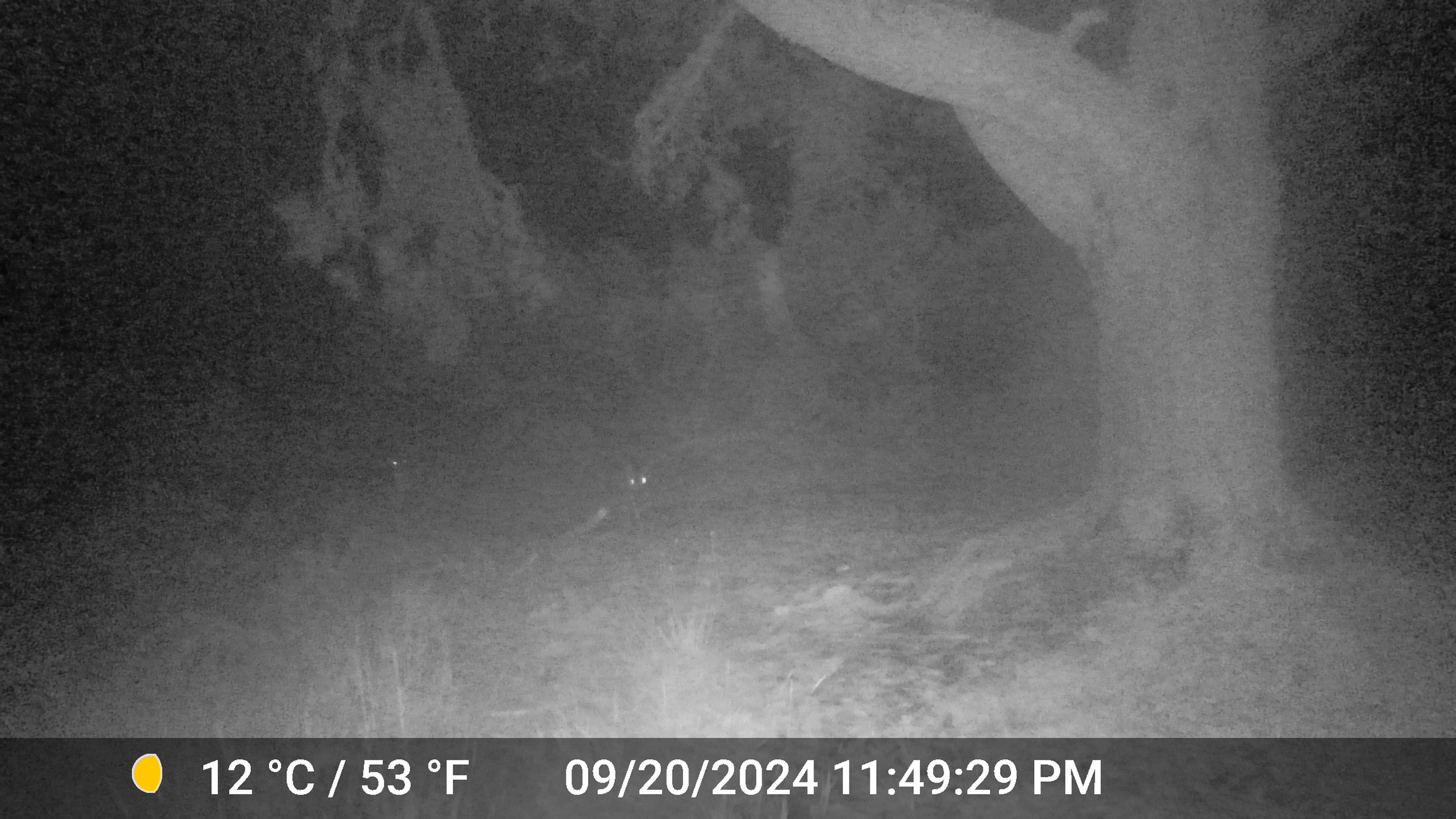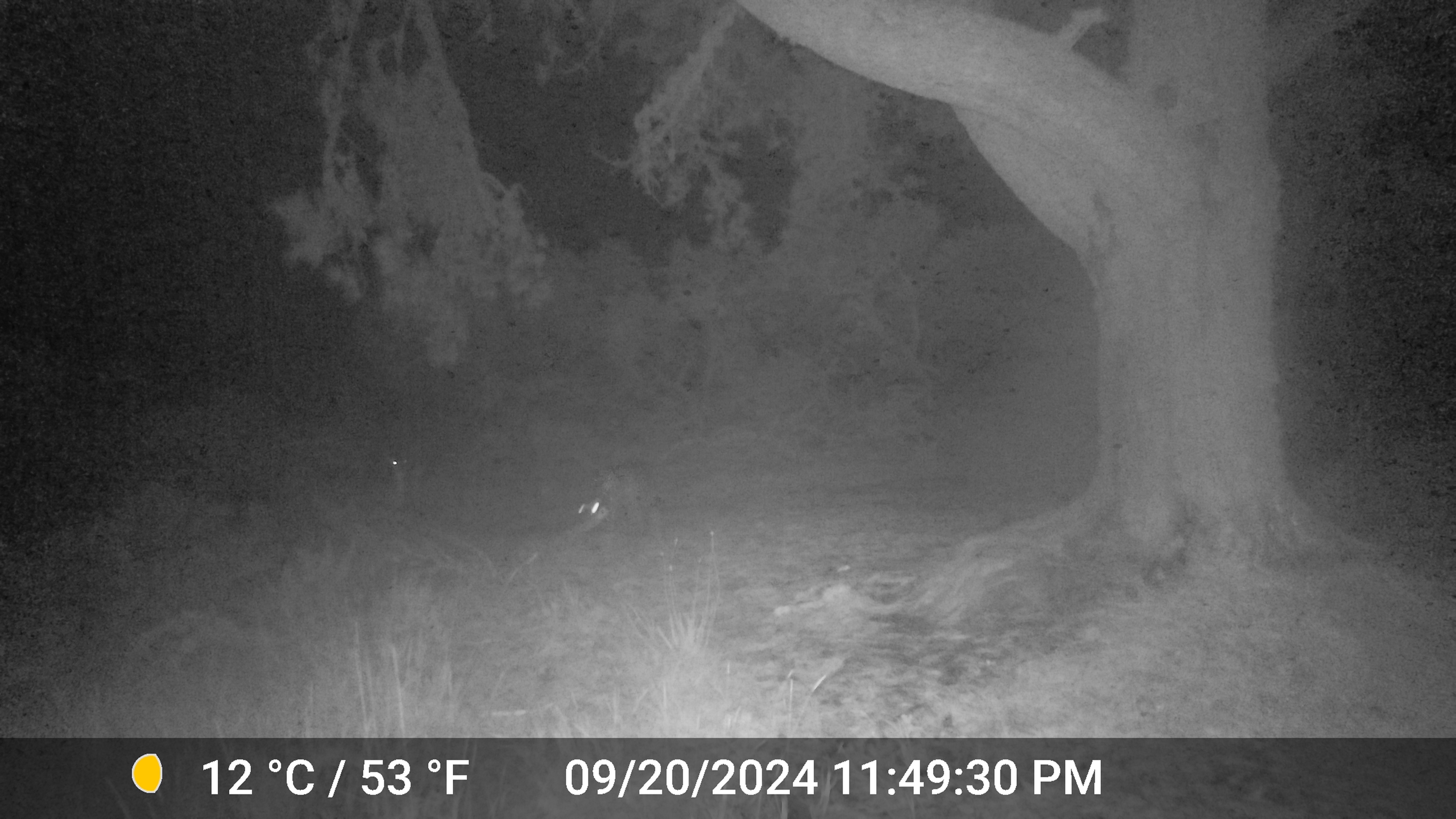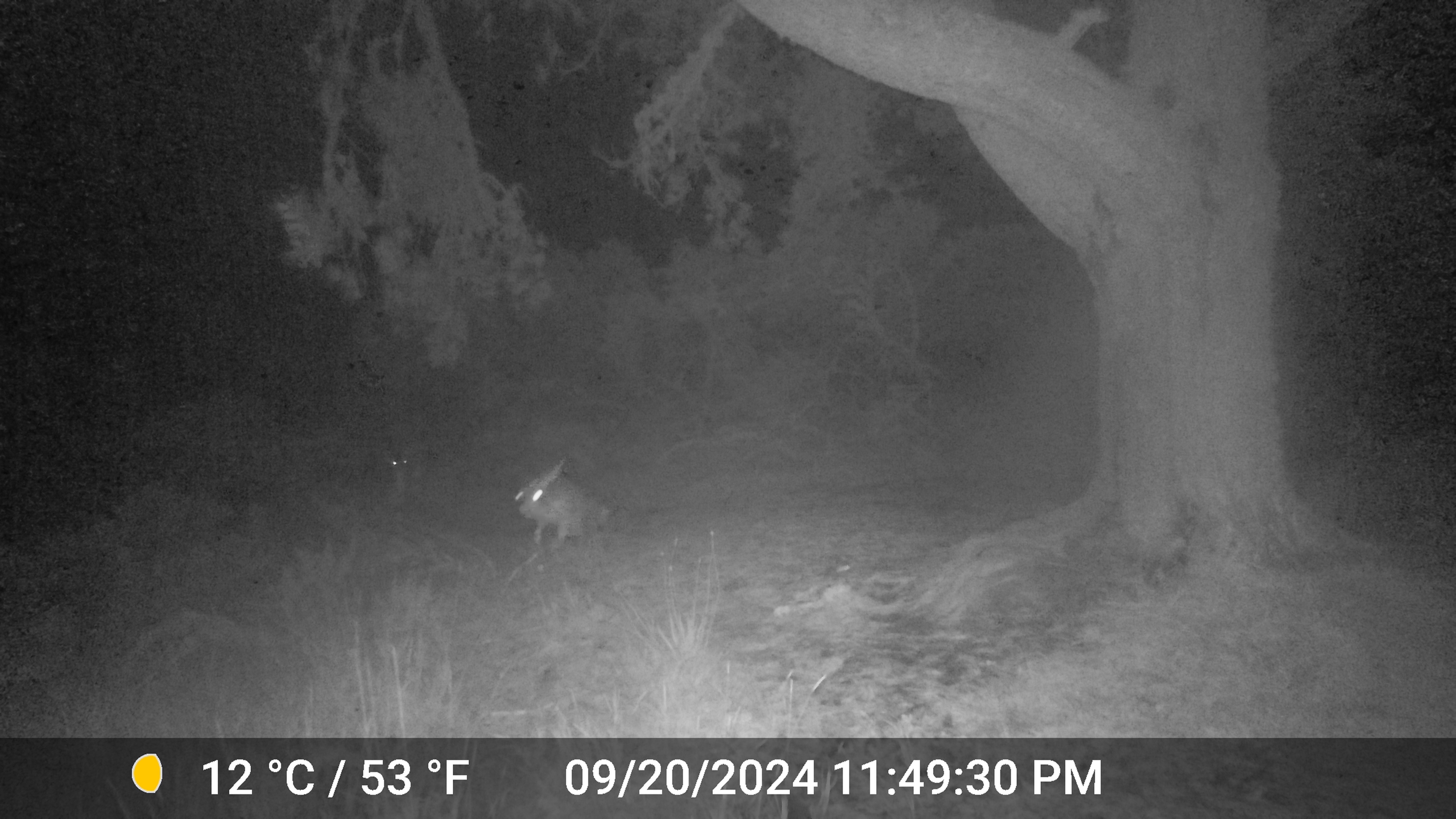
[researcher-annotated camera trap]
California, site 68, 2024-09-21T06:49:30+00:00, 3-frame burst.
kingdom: Animalia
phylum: Chordata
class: Mammalia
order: Artiodactyla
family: Cervidae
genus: Odocoileus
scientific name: Odocoileus hemionus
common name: mule deer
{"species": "mule deer (Odocoileus hemionus)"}